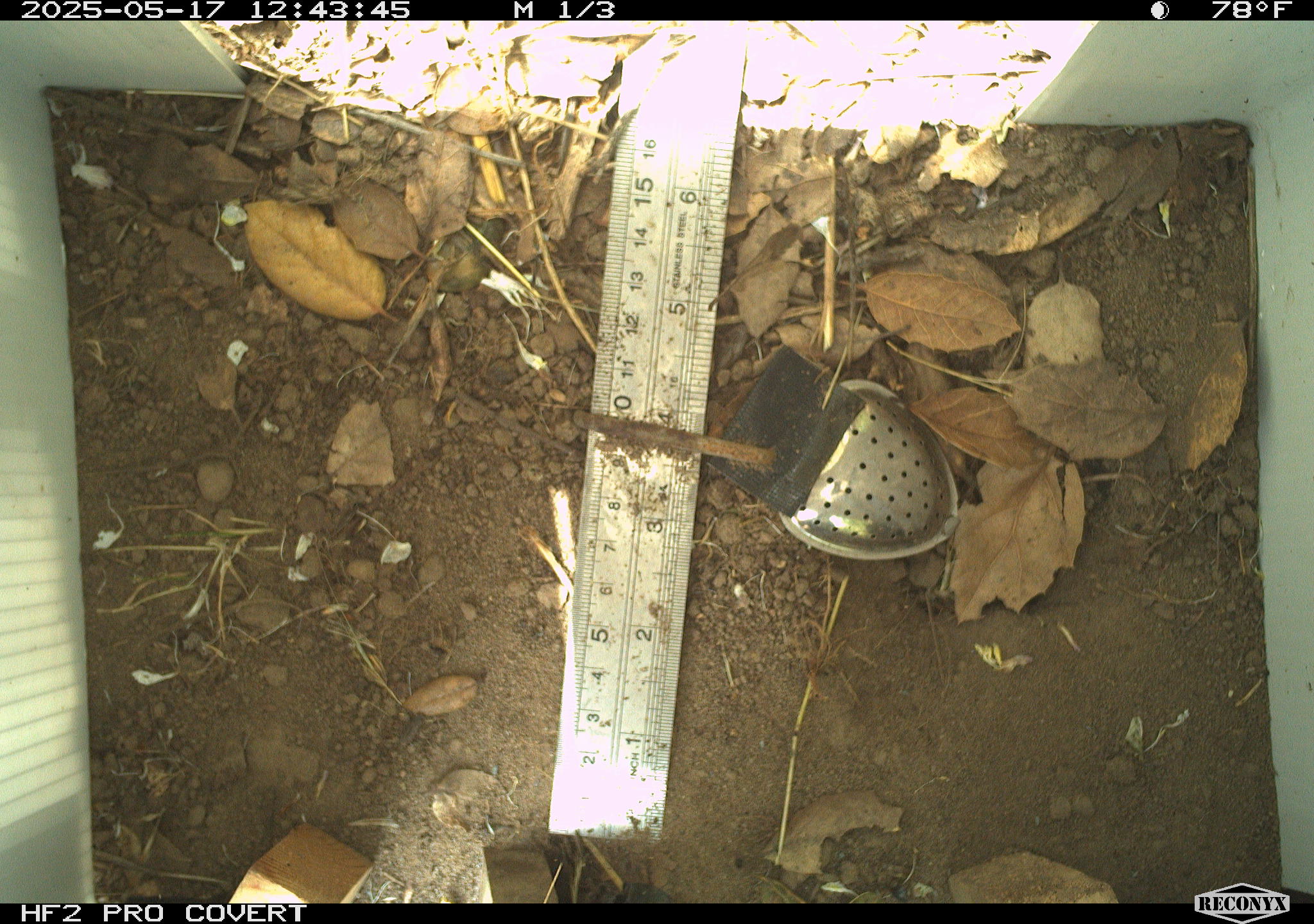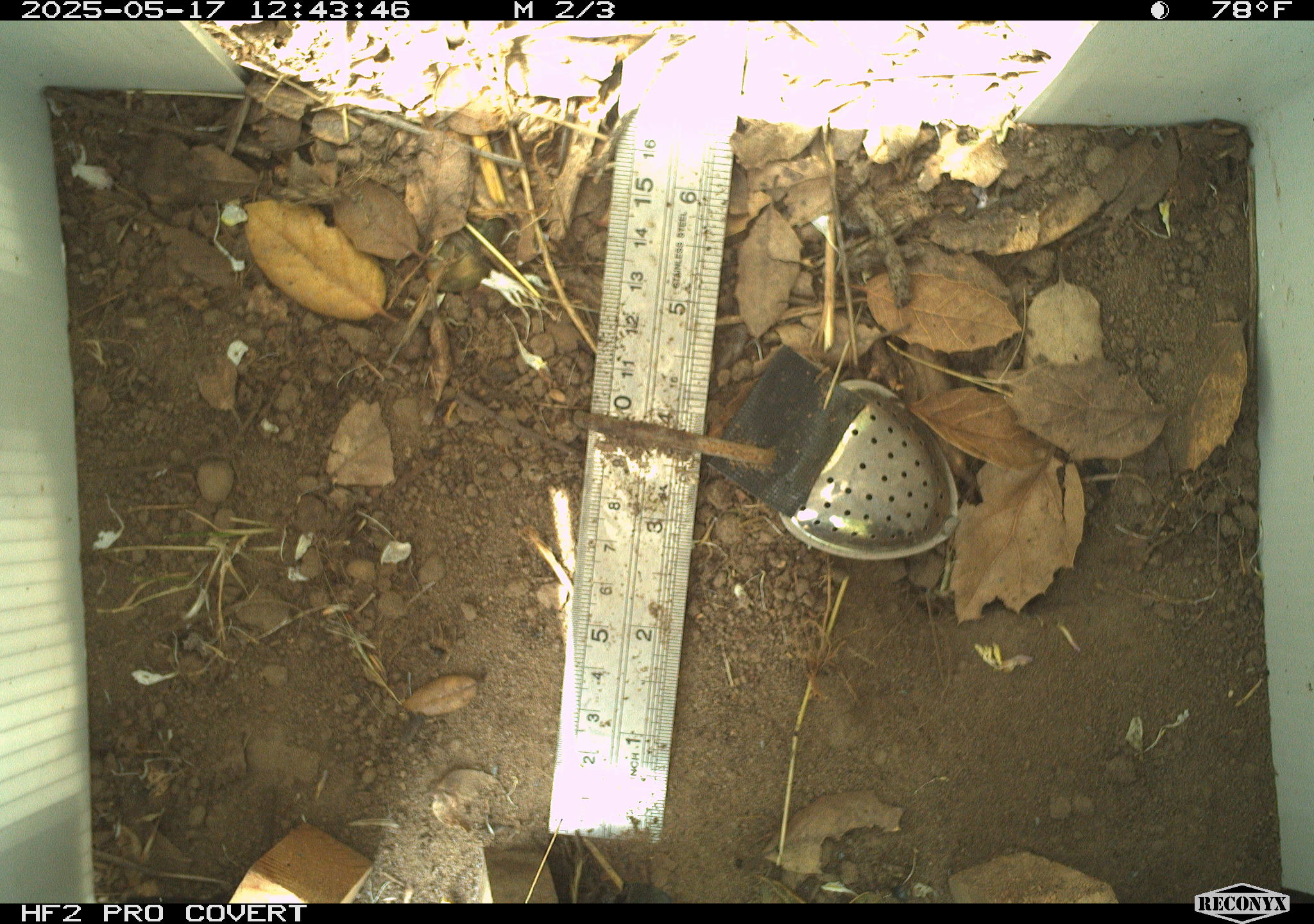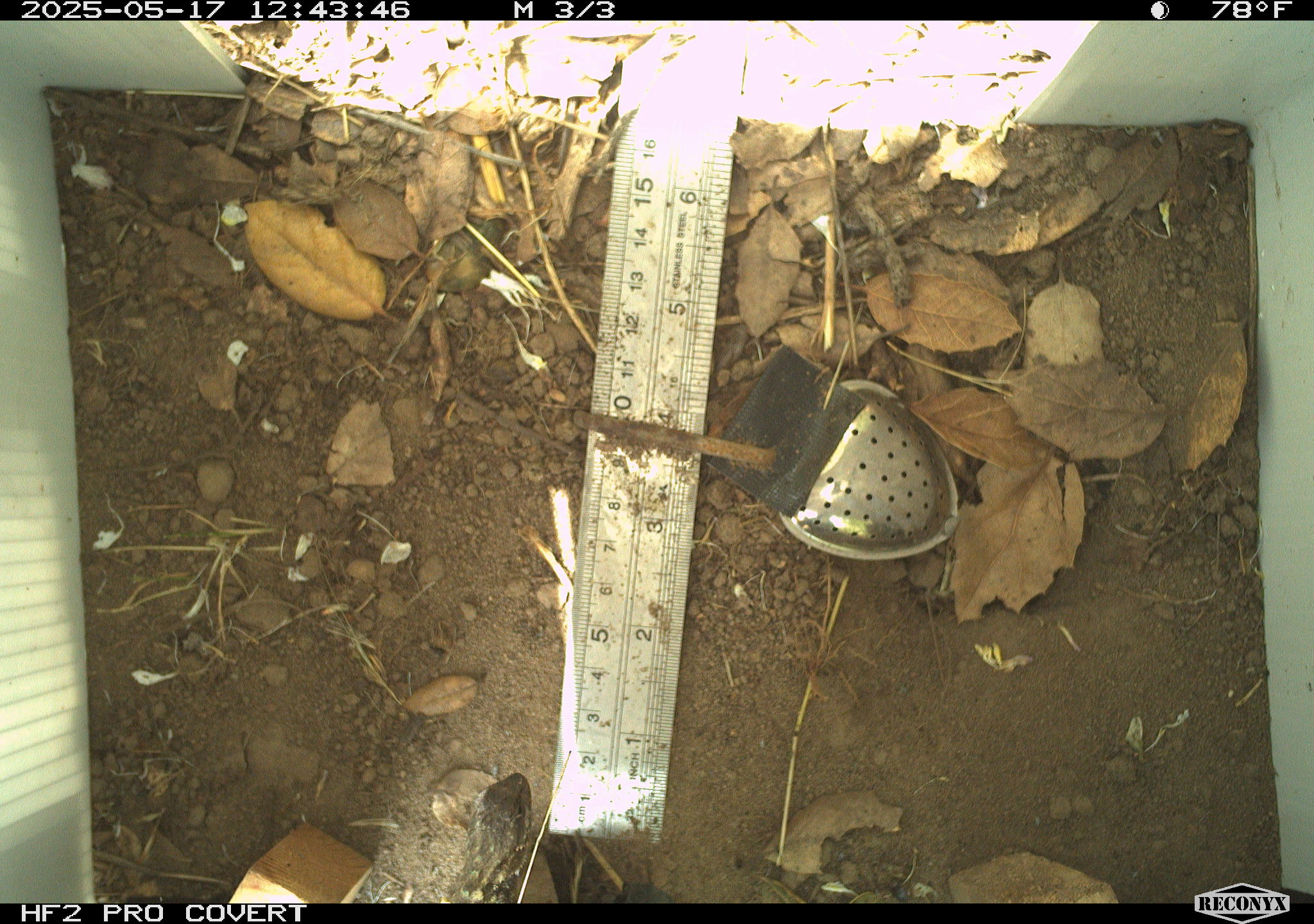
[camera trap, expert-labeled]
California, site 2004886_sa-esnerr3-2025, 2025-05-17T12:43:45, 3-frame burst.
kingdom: Animalia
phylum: Chordata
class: Reptilia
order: Squamata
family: Phrynosomatidae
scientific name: Phrynosomatidae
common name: north american spiny lizards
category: sceloporus/uta species